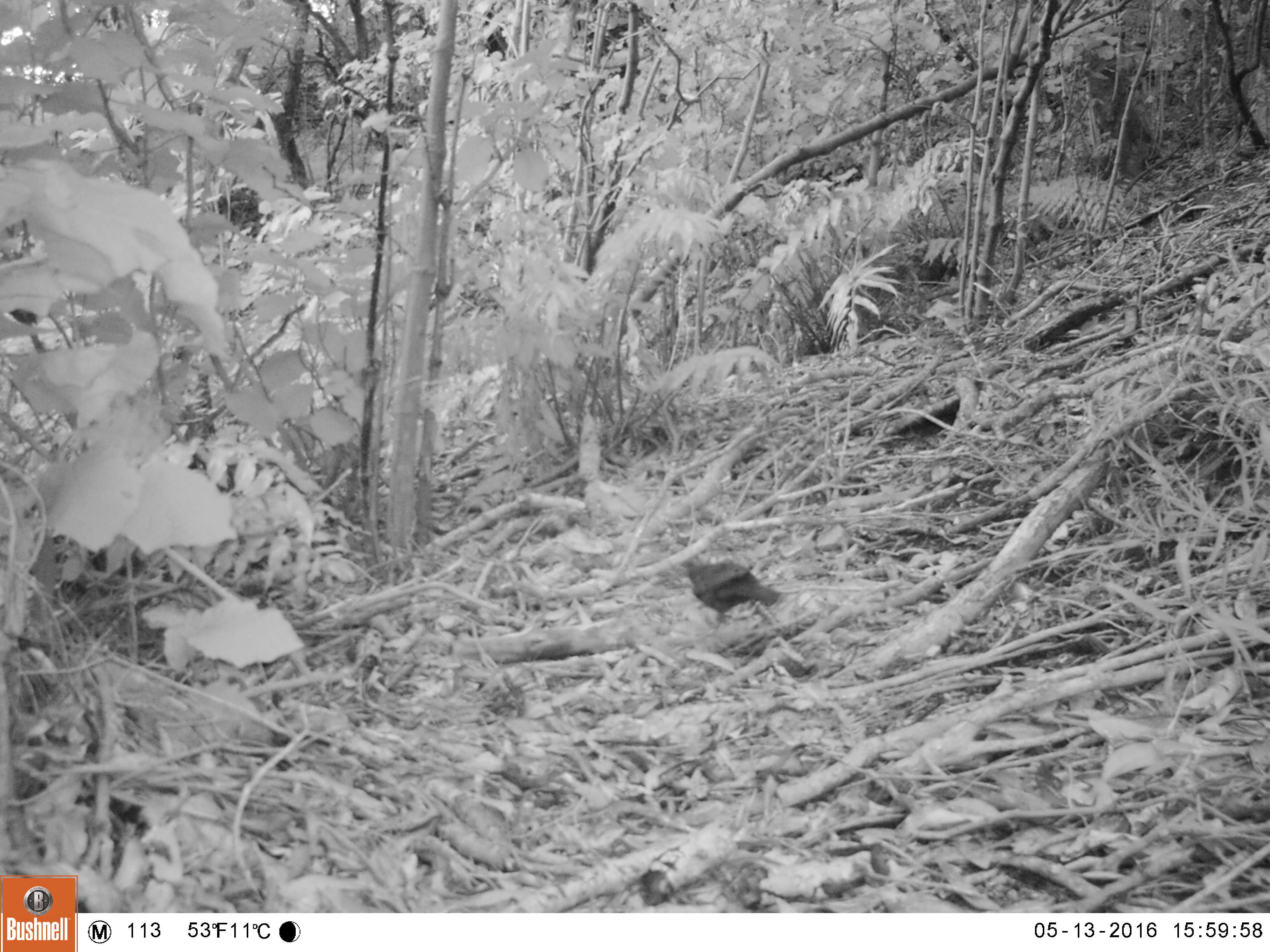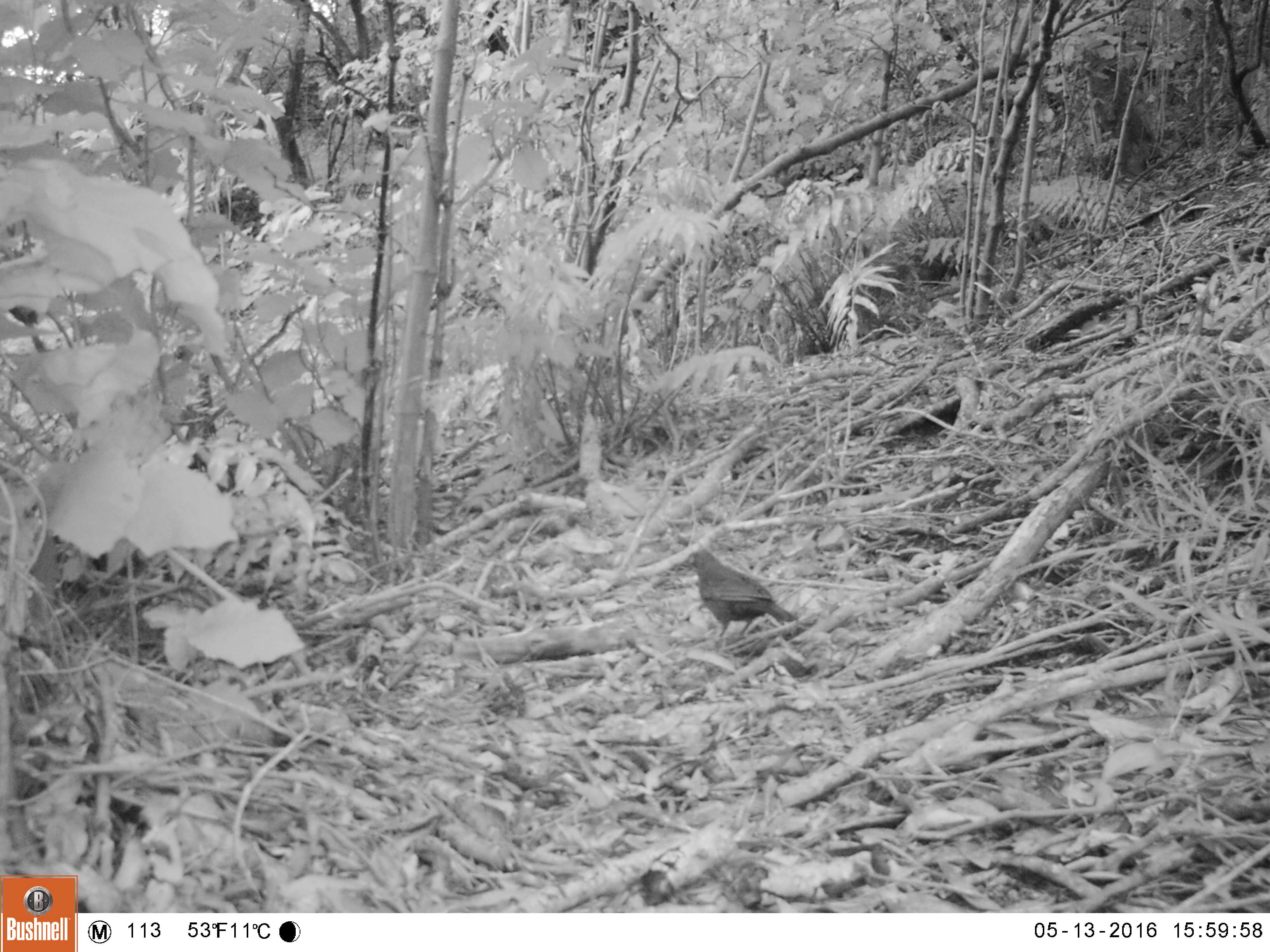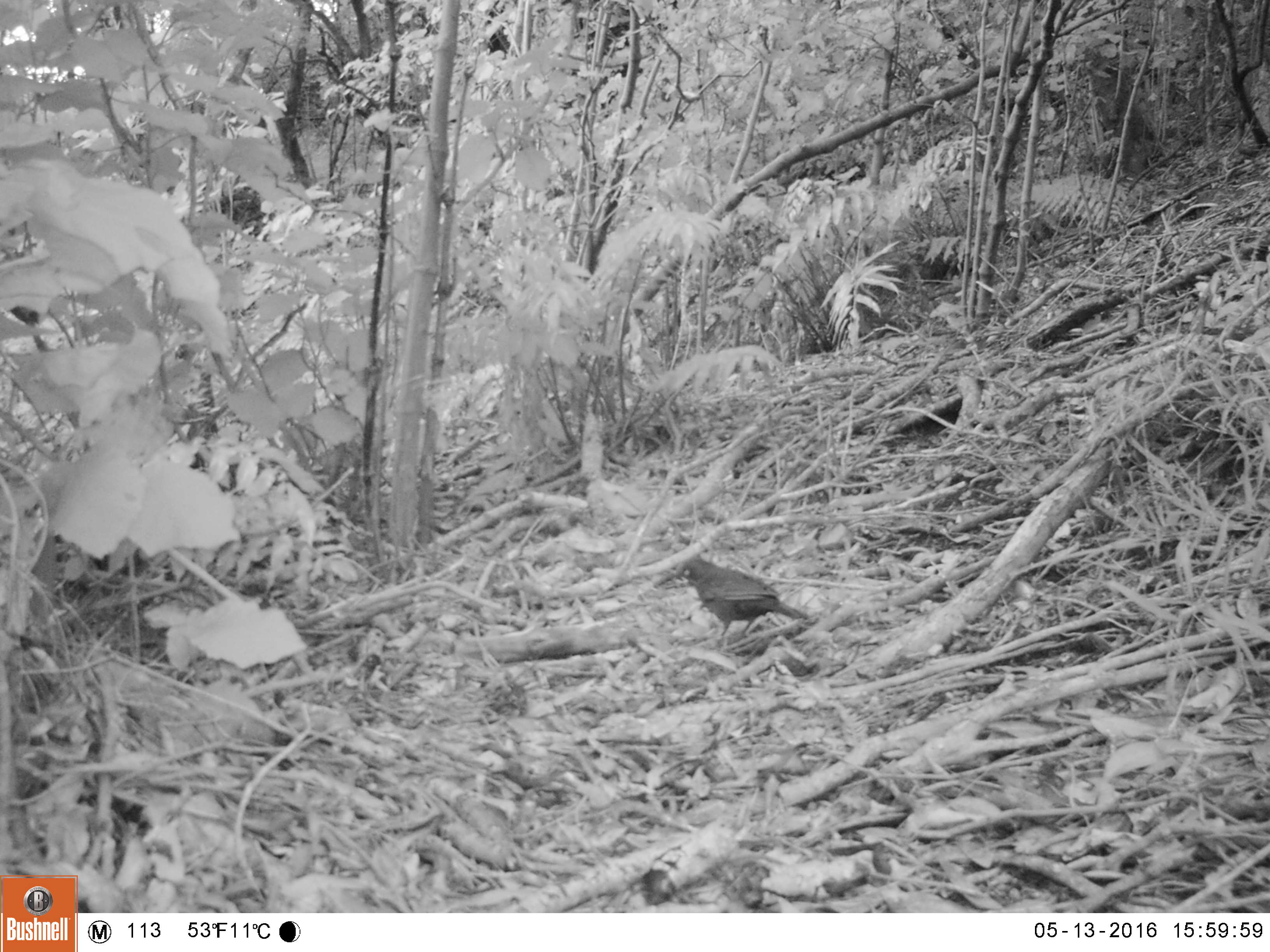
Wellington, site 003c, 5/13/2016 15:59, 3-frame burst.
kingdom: Animalia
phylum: Chordata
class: Aves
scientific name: Aves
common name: bird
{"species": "bird (Aves)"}